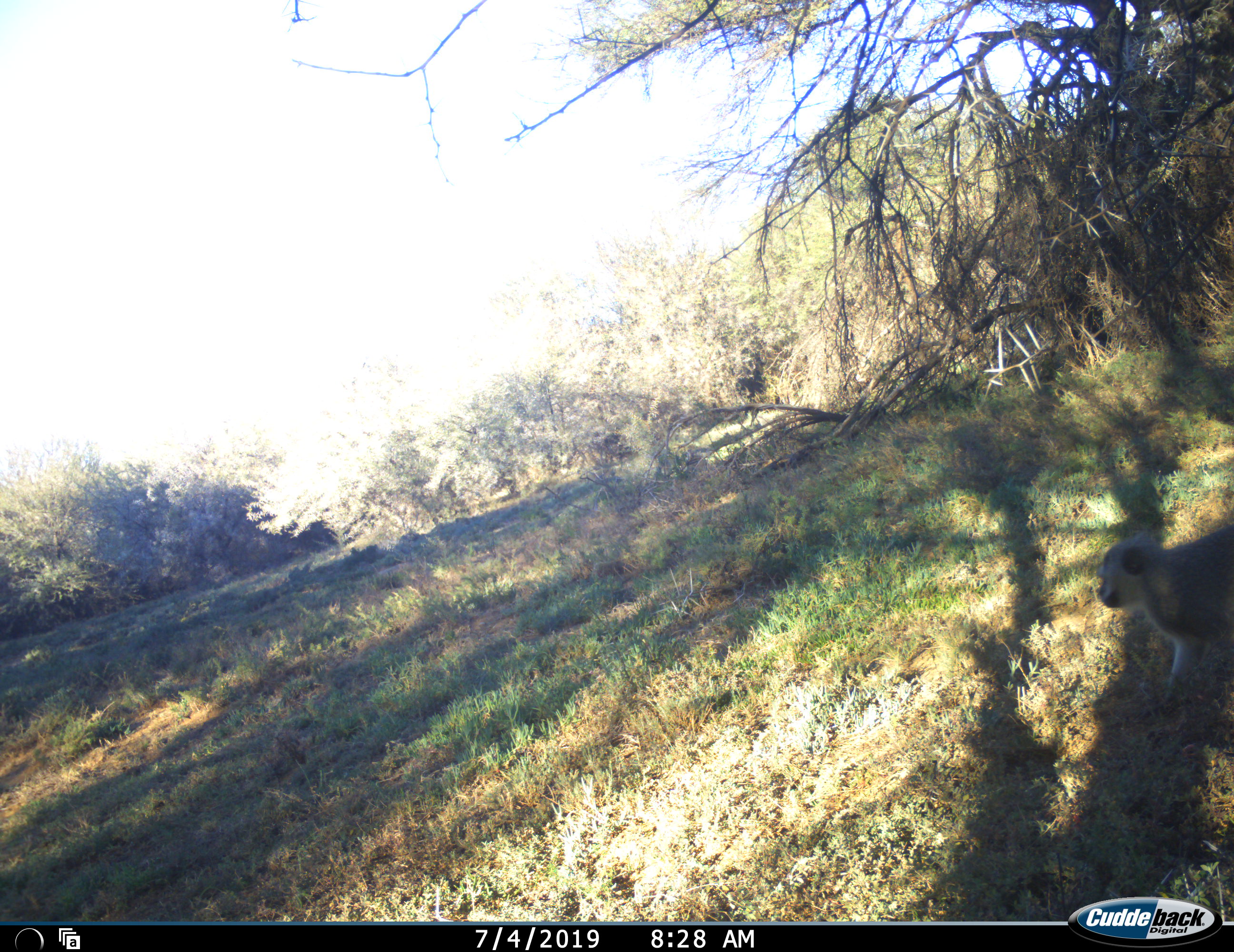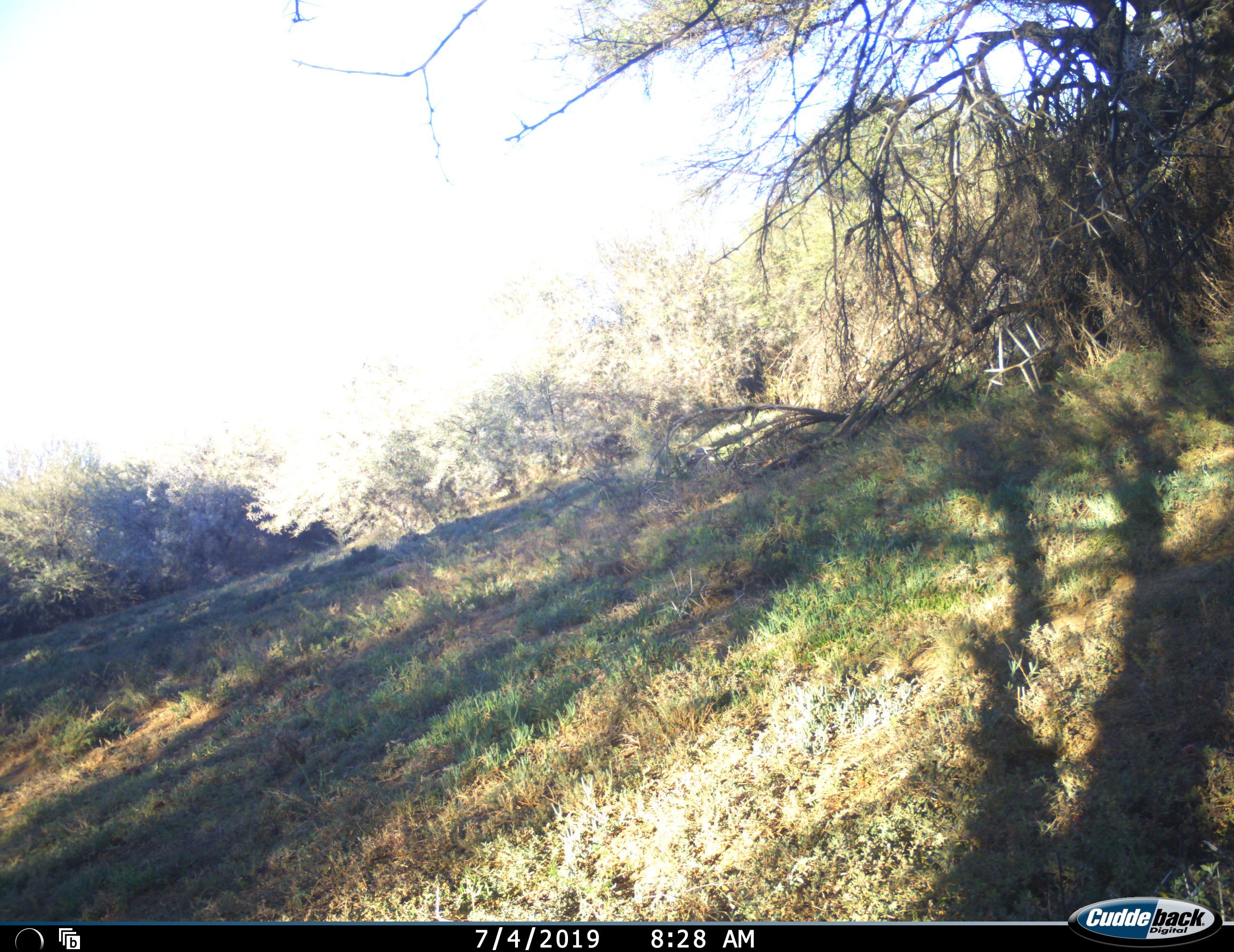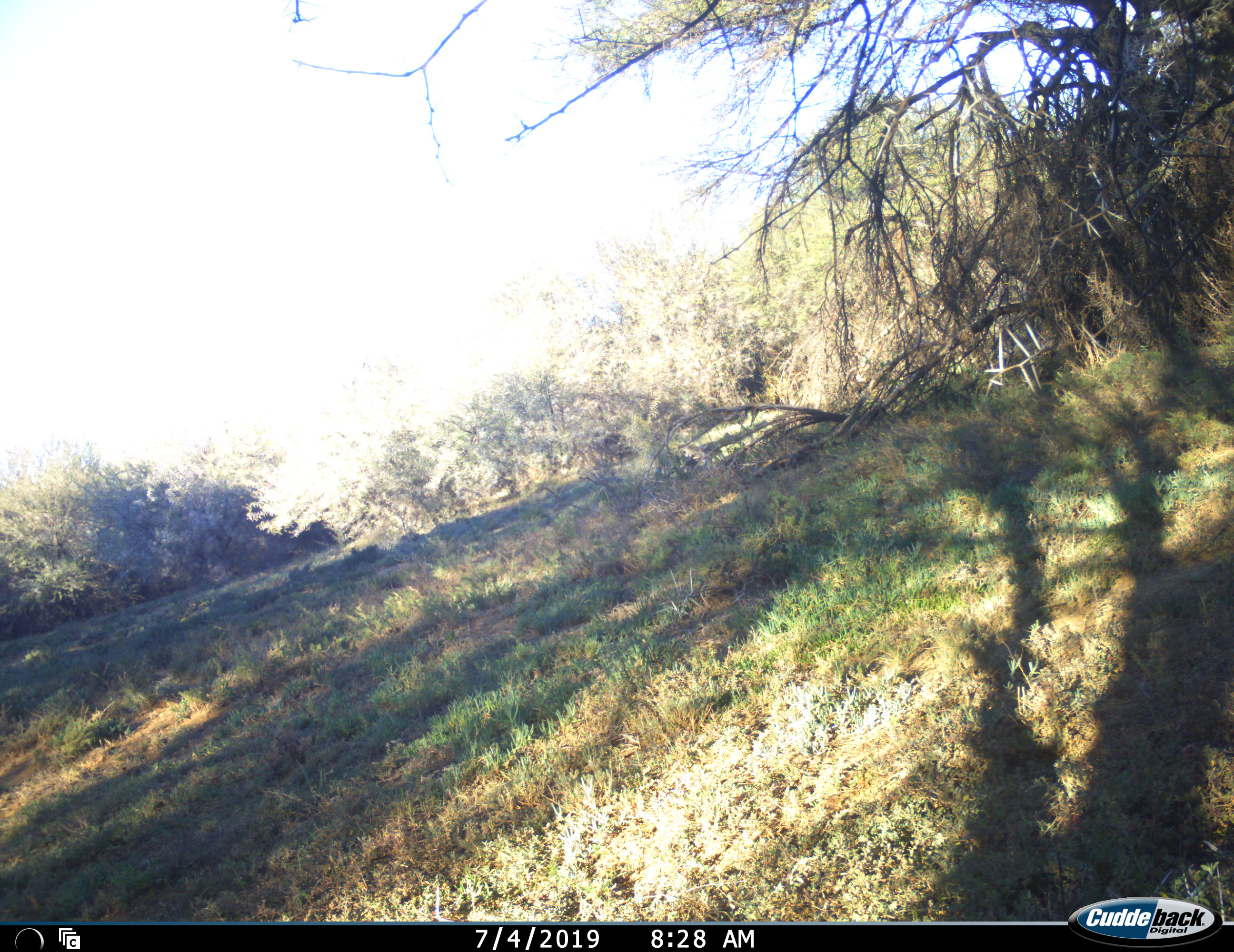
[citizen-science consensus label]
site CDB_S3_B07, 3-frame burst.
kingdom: Animalia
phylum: Chordata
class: Mammalia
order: Primates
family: Cercopithecidae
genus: Chlorocebus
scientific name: Chlorocebus pygerythrus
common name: vervet monkey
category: monkeyvervet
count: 2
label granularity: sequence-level